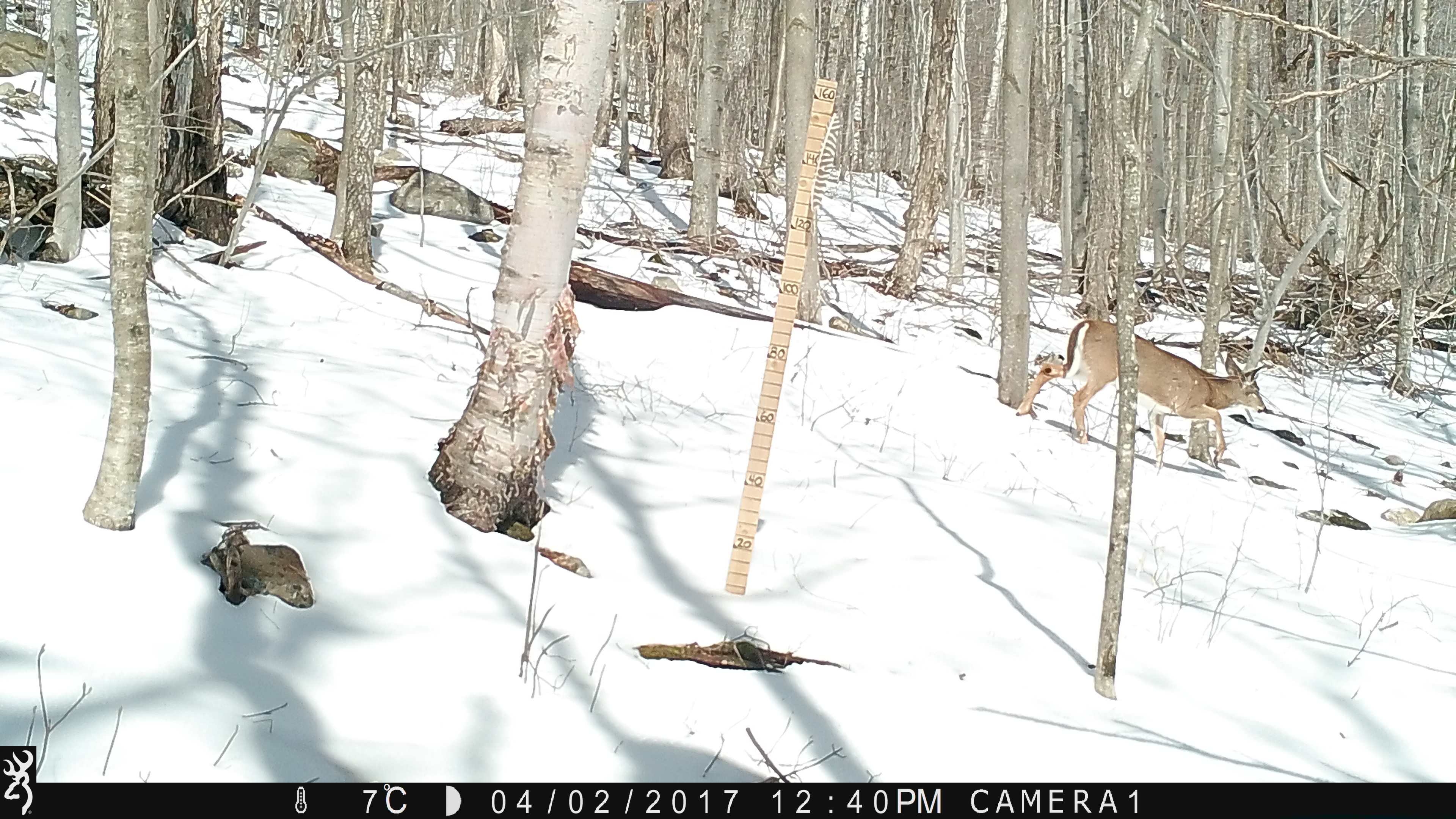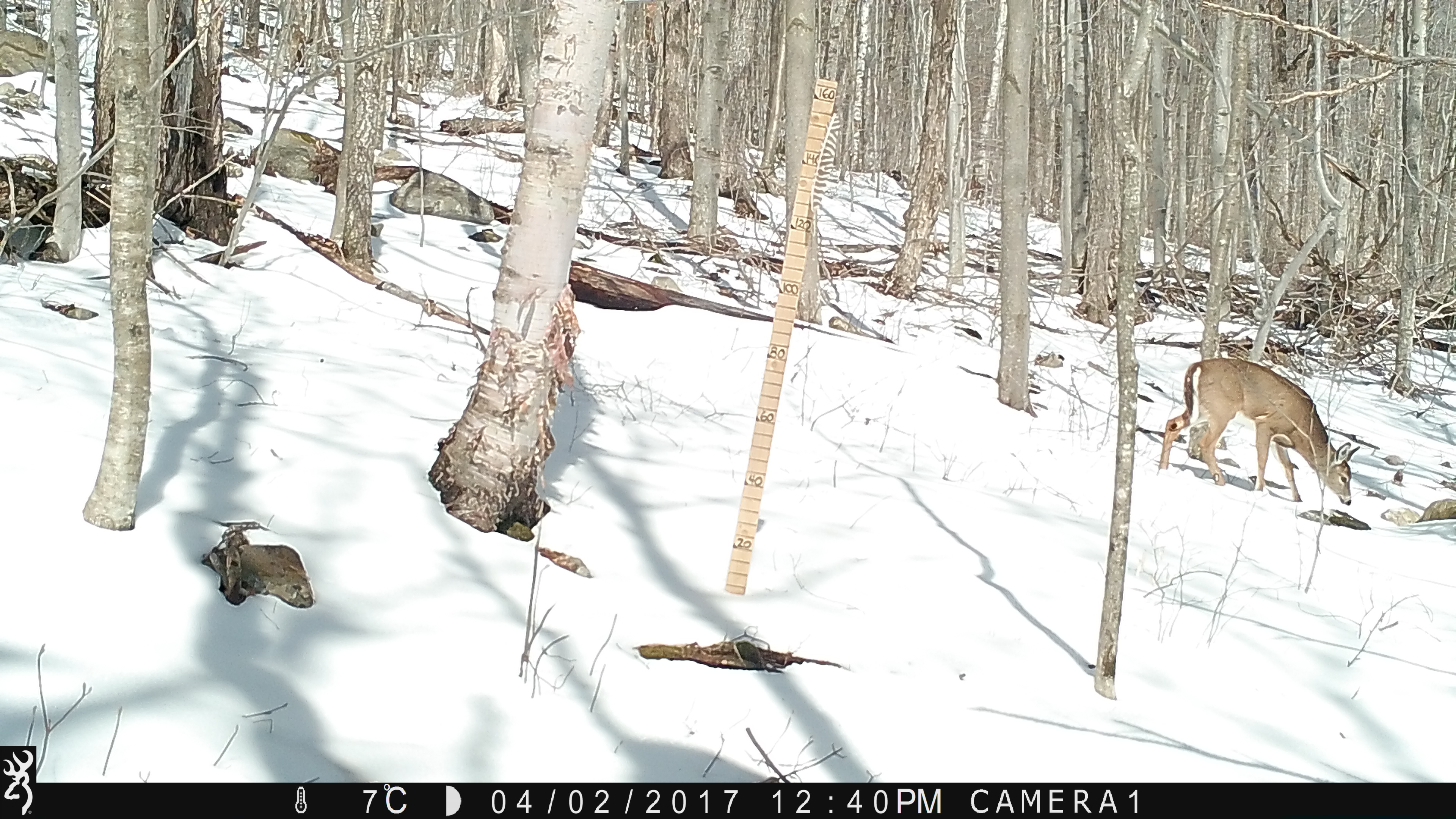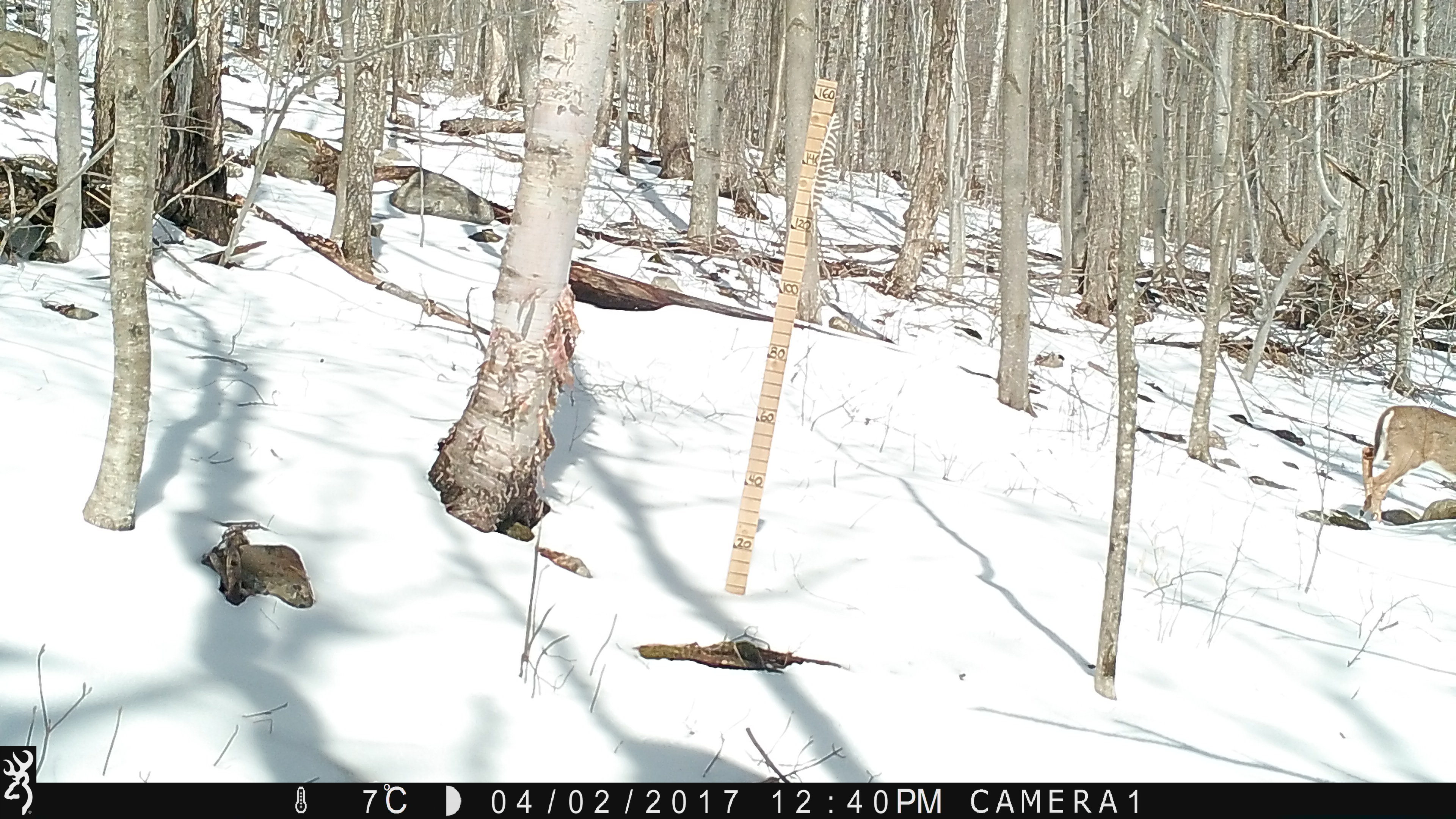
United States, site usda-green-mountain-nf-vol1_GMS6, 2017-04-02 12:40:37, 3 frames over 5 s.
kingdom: Animalia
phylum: Chordata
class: Mammalia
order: Artiodactyla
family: Cervidae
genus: Odocoileus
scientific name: Odocoileus virginianus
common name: white-tailed deer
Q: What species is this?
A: White-tailed deer (Odocoileus virginianus).